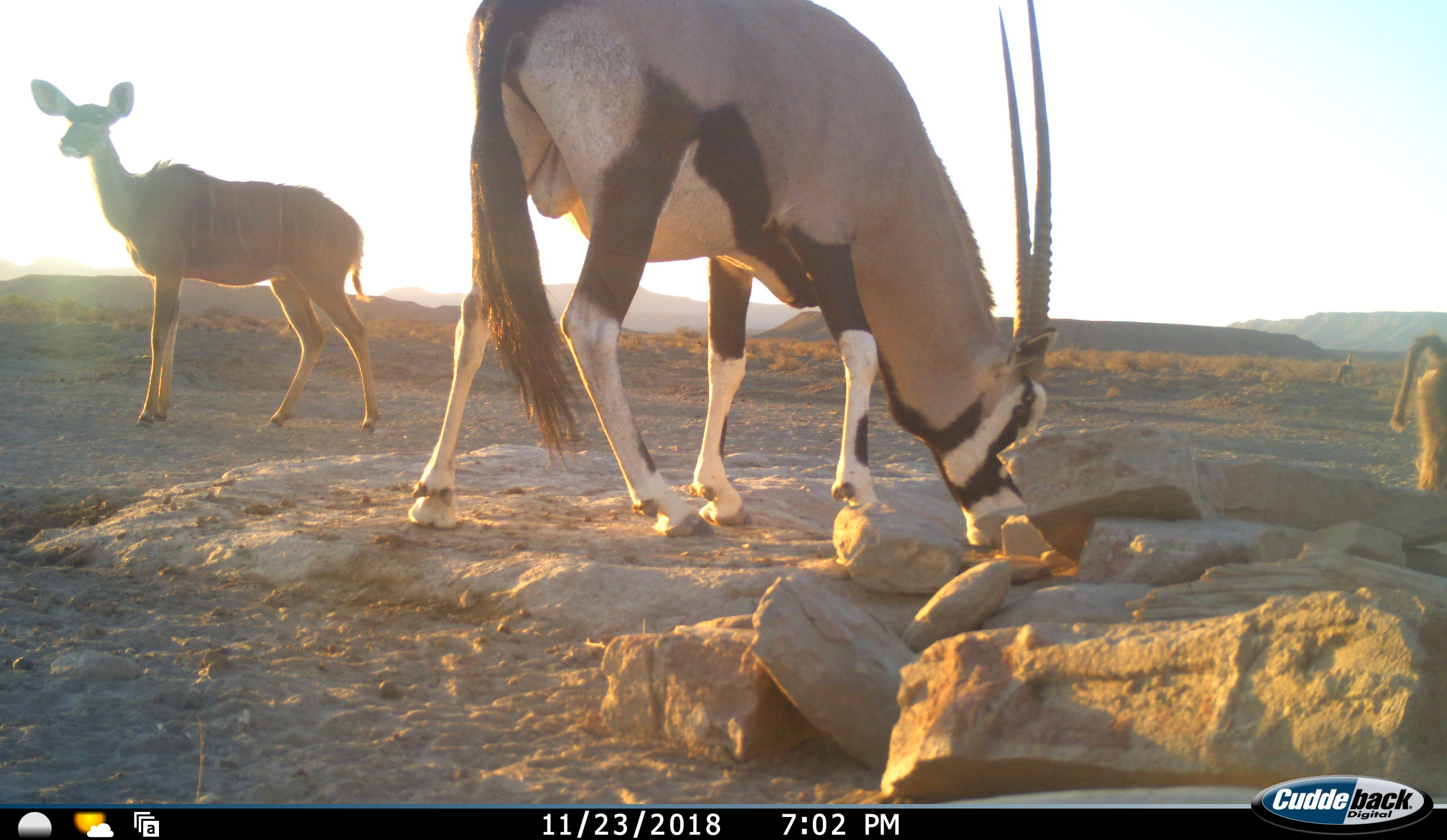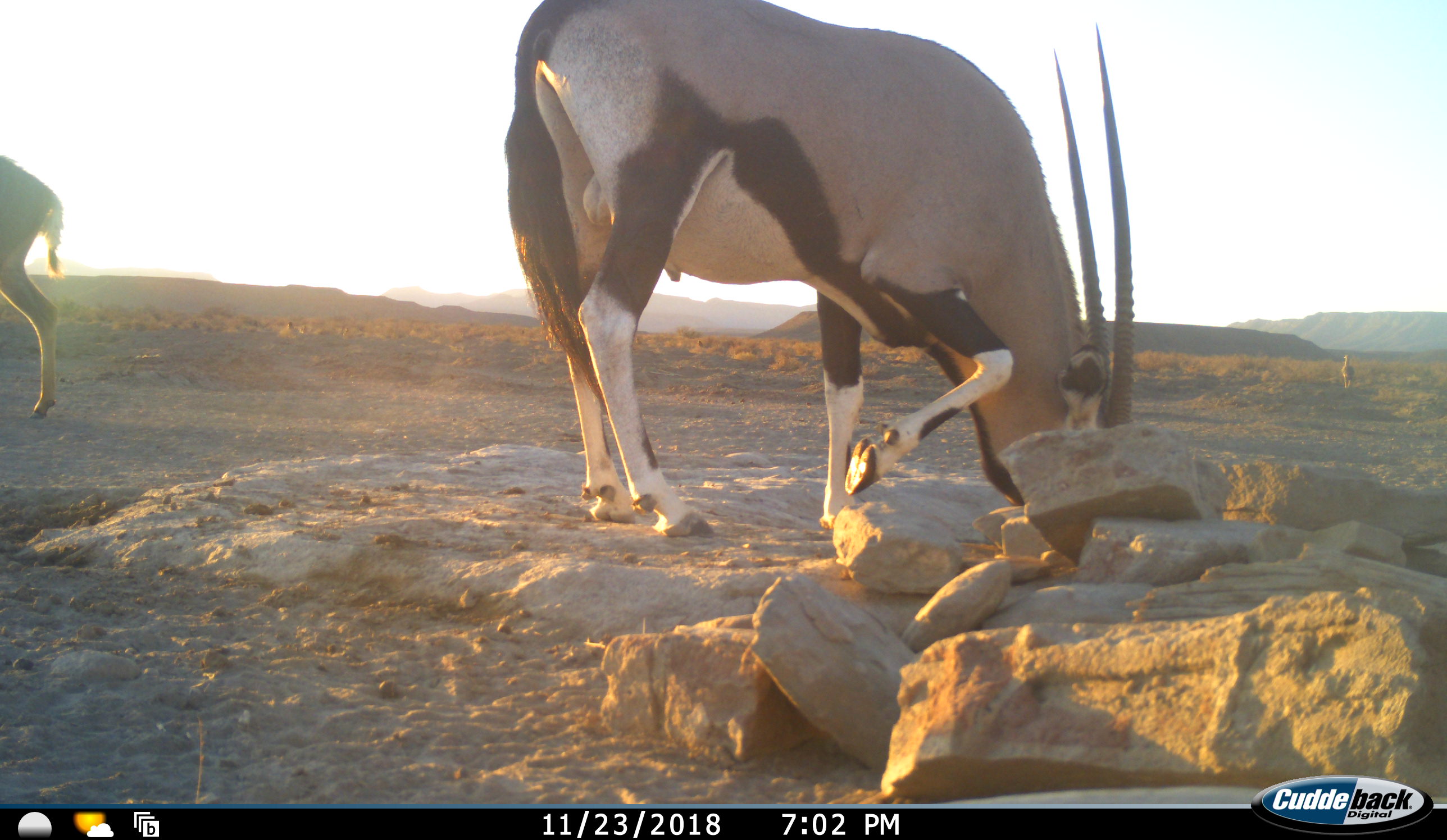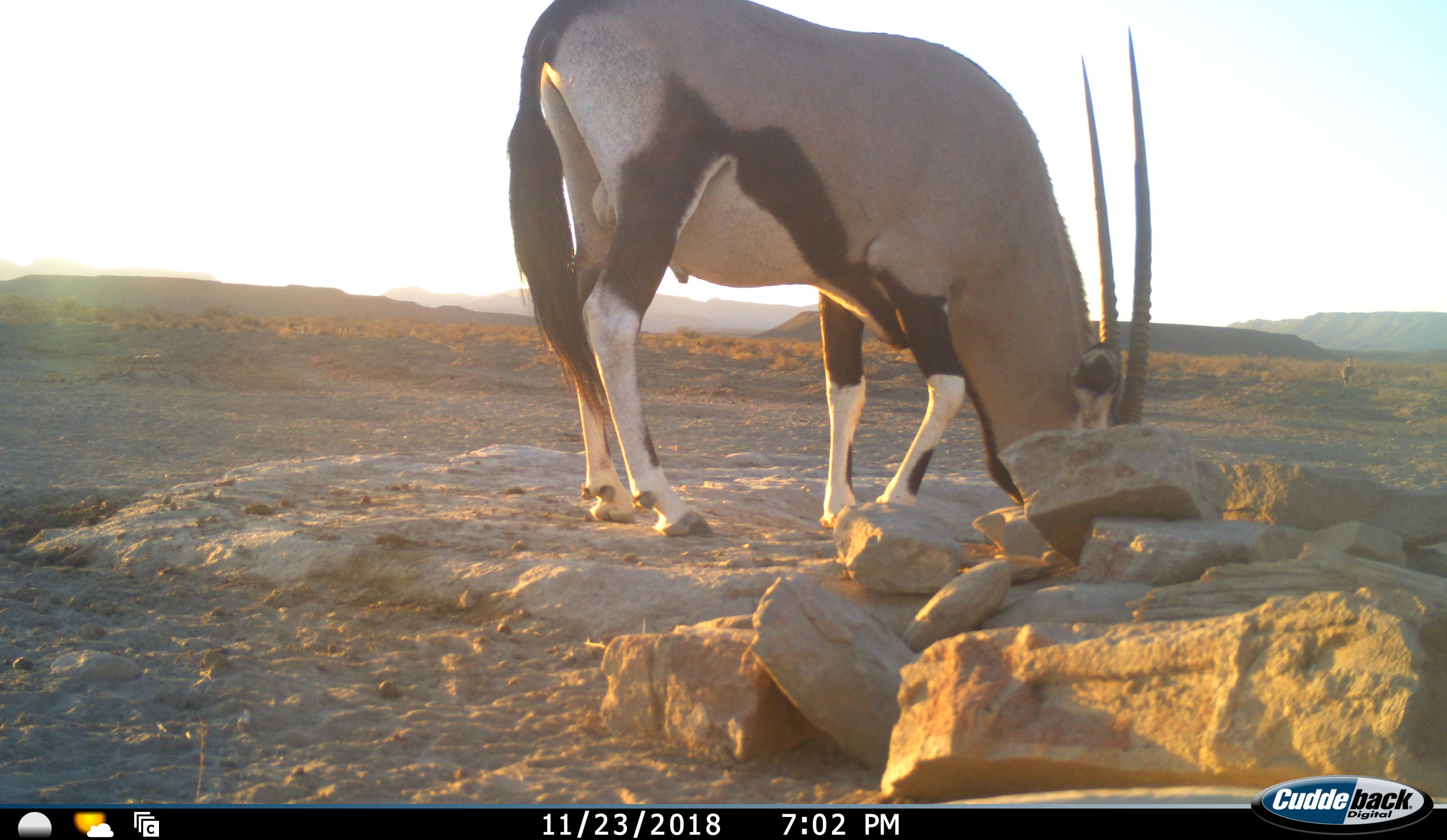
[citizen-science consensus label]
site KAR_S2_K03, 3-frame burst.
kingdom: Animalia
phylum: Chordata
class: Mammalia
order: Primates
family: Cercopithecidae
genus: Papio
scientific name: Papio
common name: baboon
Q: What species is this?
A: Baboon (Papio).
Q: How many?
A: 1.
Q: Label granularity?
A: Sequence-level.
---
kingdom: Animalia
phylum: Chordata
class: Mammalia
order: Artiodactyla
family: Bovidae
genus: Oryx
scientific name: Oryx gazella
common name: gemsbok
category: oryx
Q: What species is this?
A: Oryx (gemsbok) (Oryx gazella).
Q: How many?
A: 1.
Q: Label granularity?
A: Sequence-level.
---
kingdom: Animalia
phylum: Chordata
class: Mammalia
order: Artiodactyla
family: Bovidae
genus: Tragelaphus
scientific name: Tragelaphus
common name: kudu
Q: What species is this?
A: Kudu (Tragelaphus).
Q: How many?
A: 1.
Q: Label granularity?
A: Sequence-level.